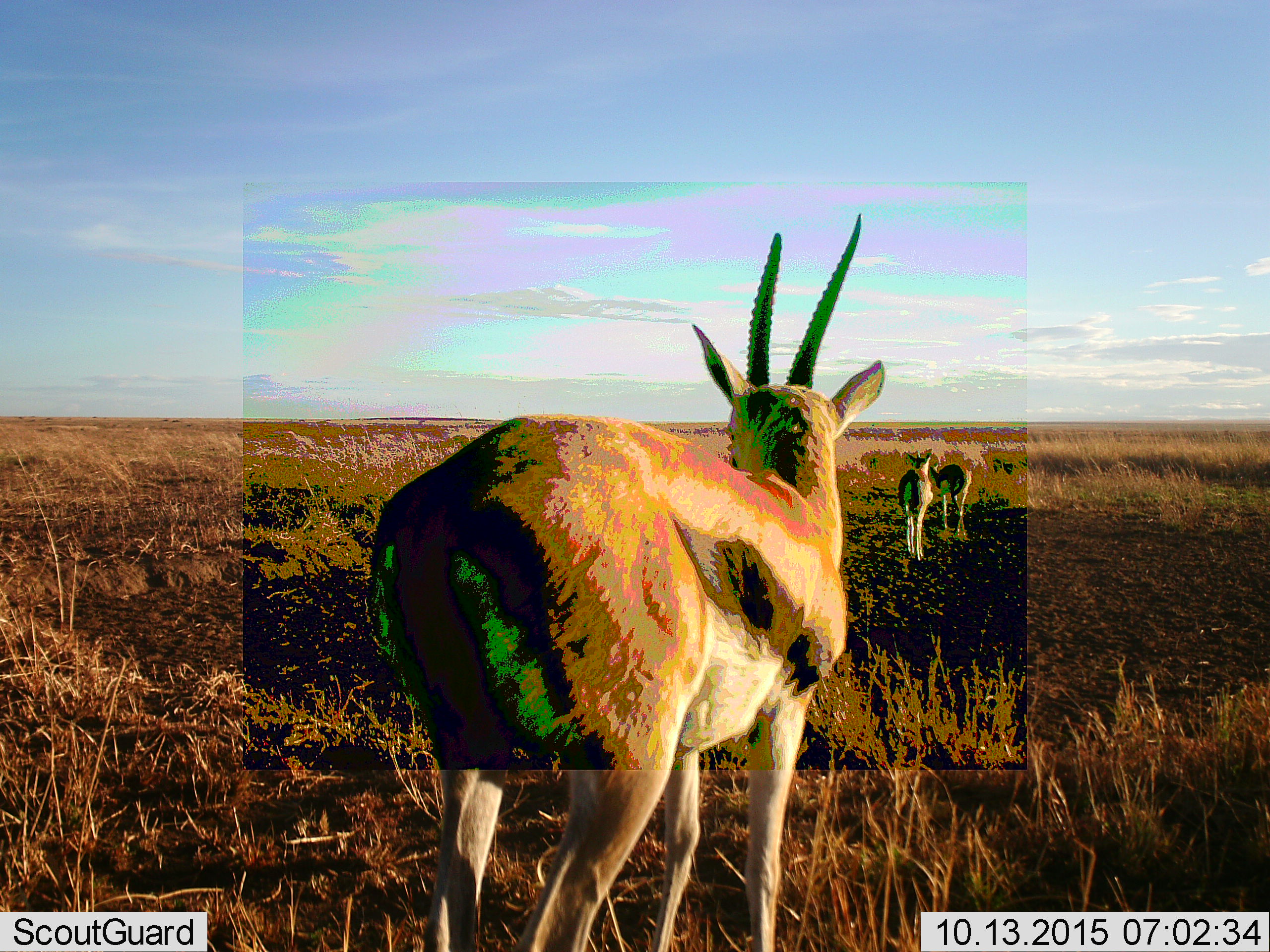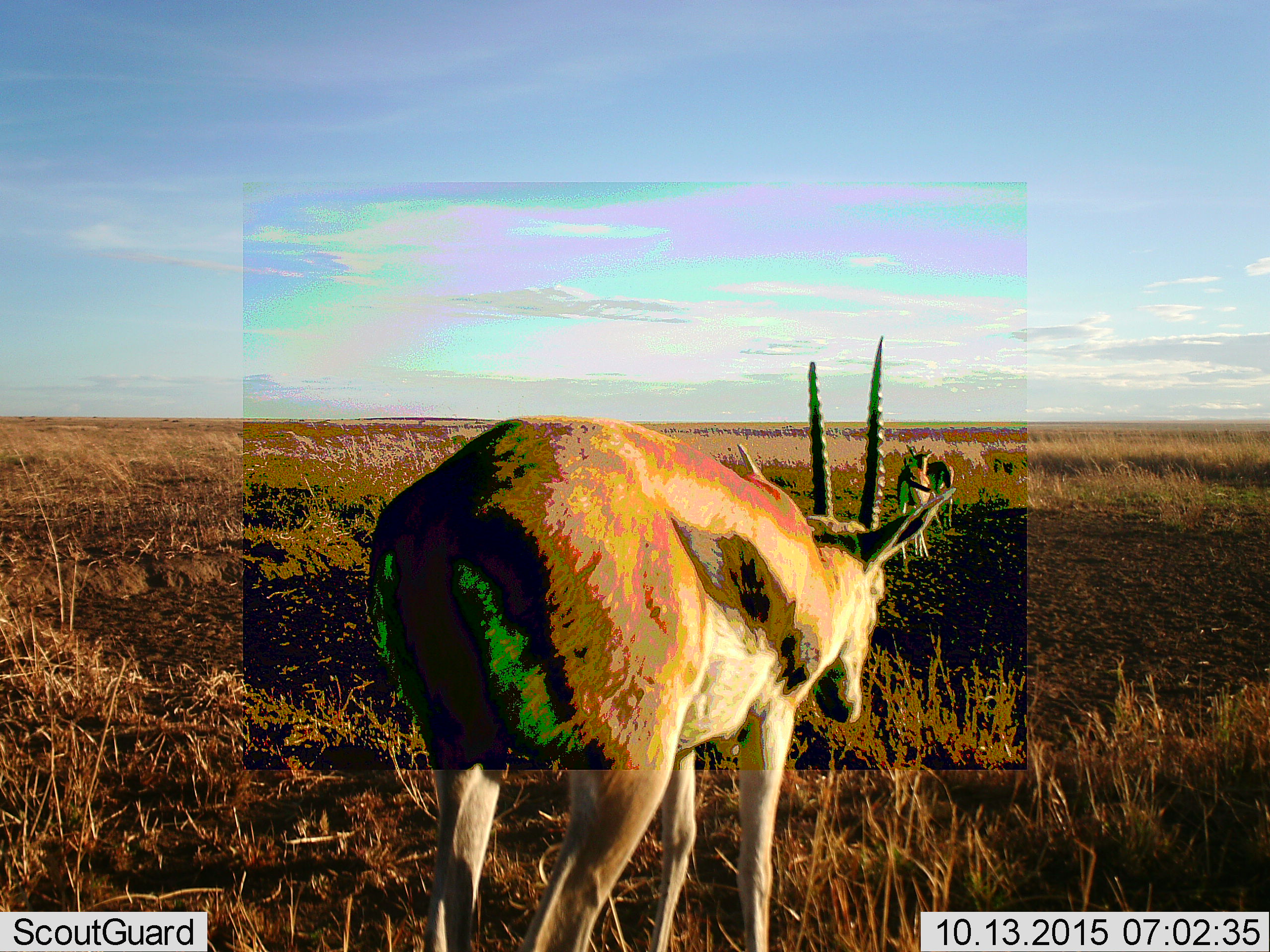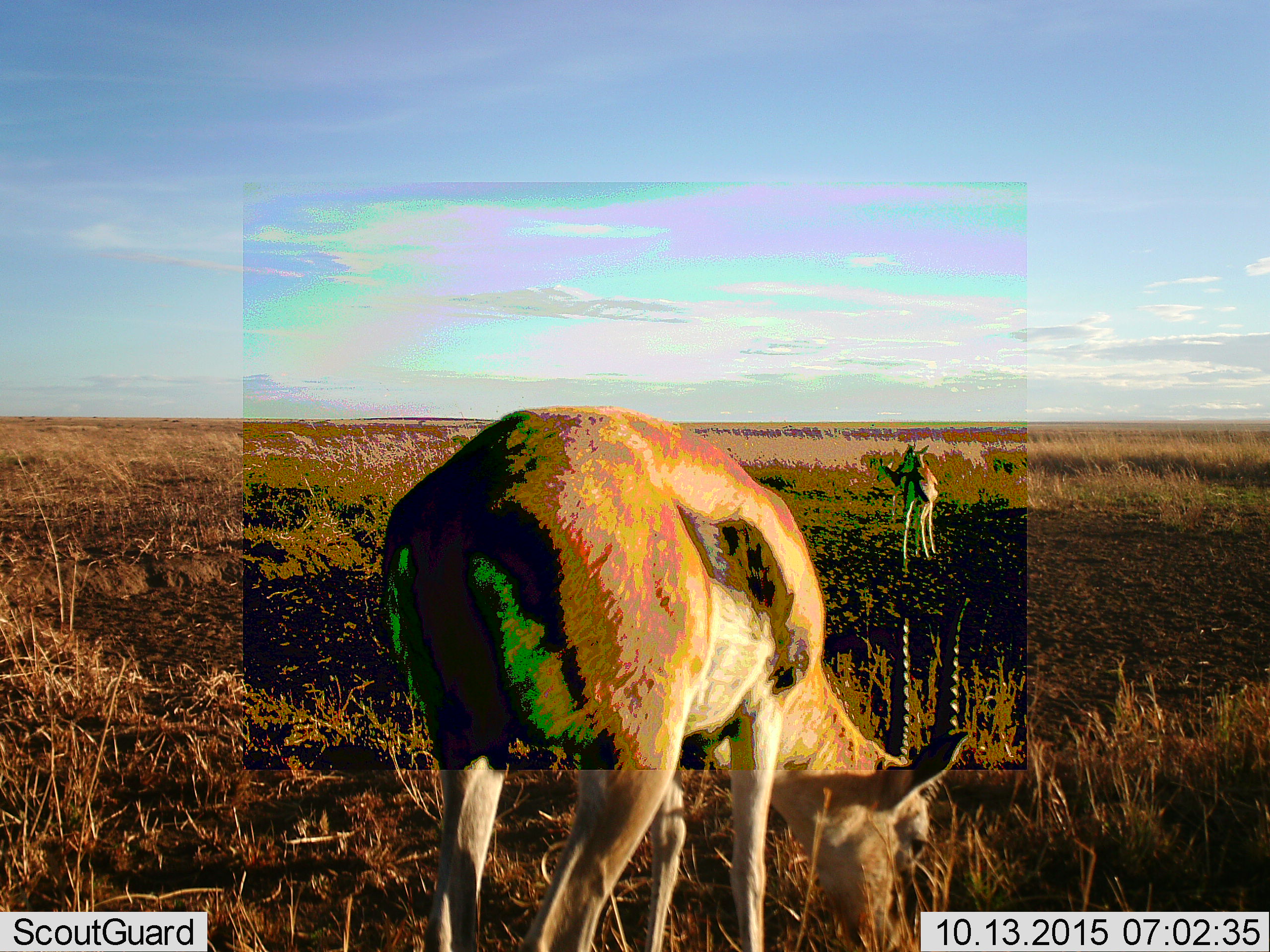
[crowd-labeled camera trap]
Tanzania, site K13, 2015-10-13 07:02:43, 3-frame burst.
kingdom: Animalia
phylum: Chordata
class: Mammalia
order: Artiodactyla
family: Bovidae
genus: Eudorcas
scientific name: Eudorcas thomsonii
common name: thomson's gazelle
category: gazellethomsons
Gazellethomsons (thomson's gazelle) (Eudorcas thomsonii), count 3. Behavior (volunteer vote fractions): standing 40%, resting 0%, moving 80%, interacting 0%. Young present (vote fraction): 0%. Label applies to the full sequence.